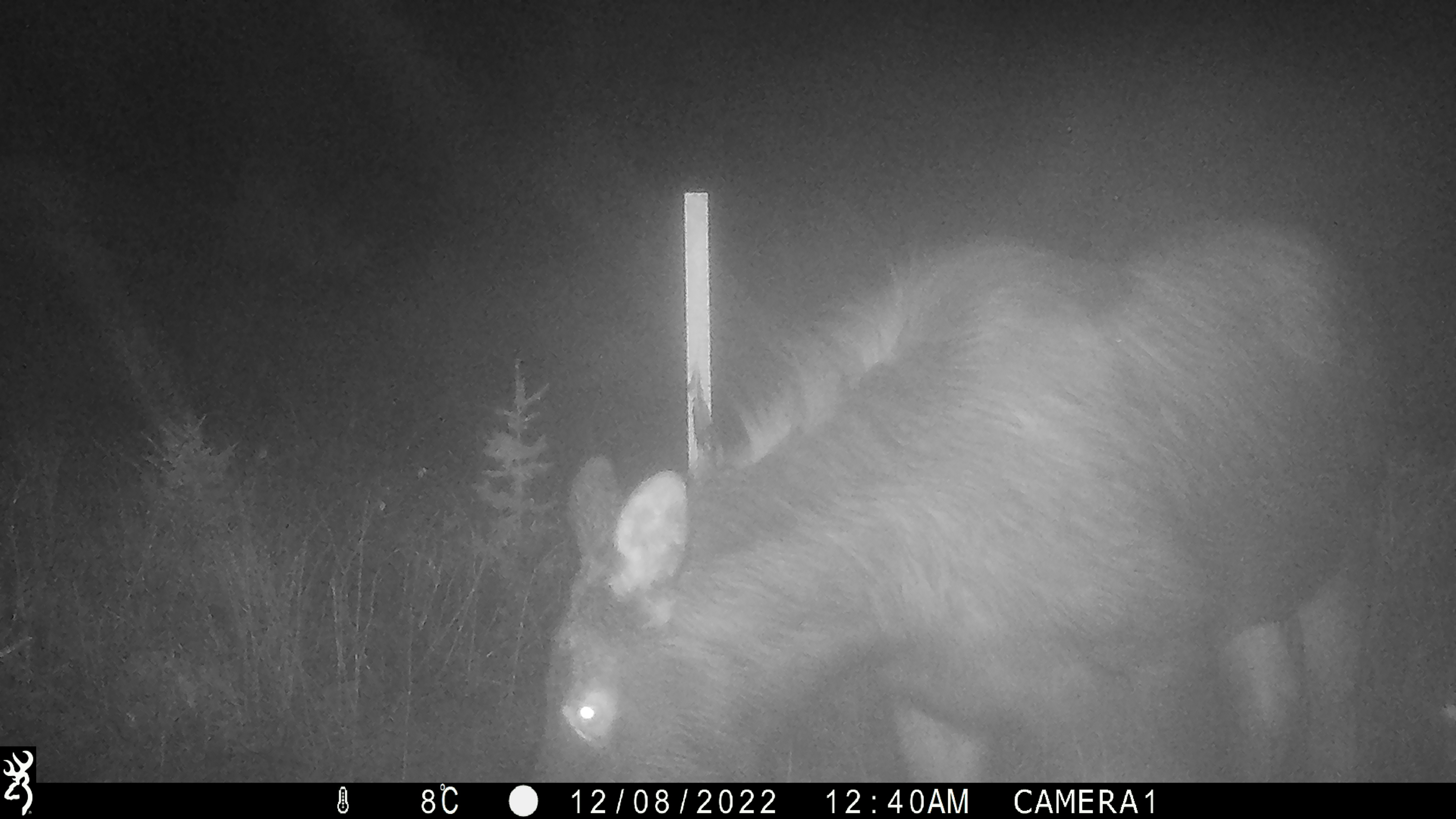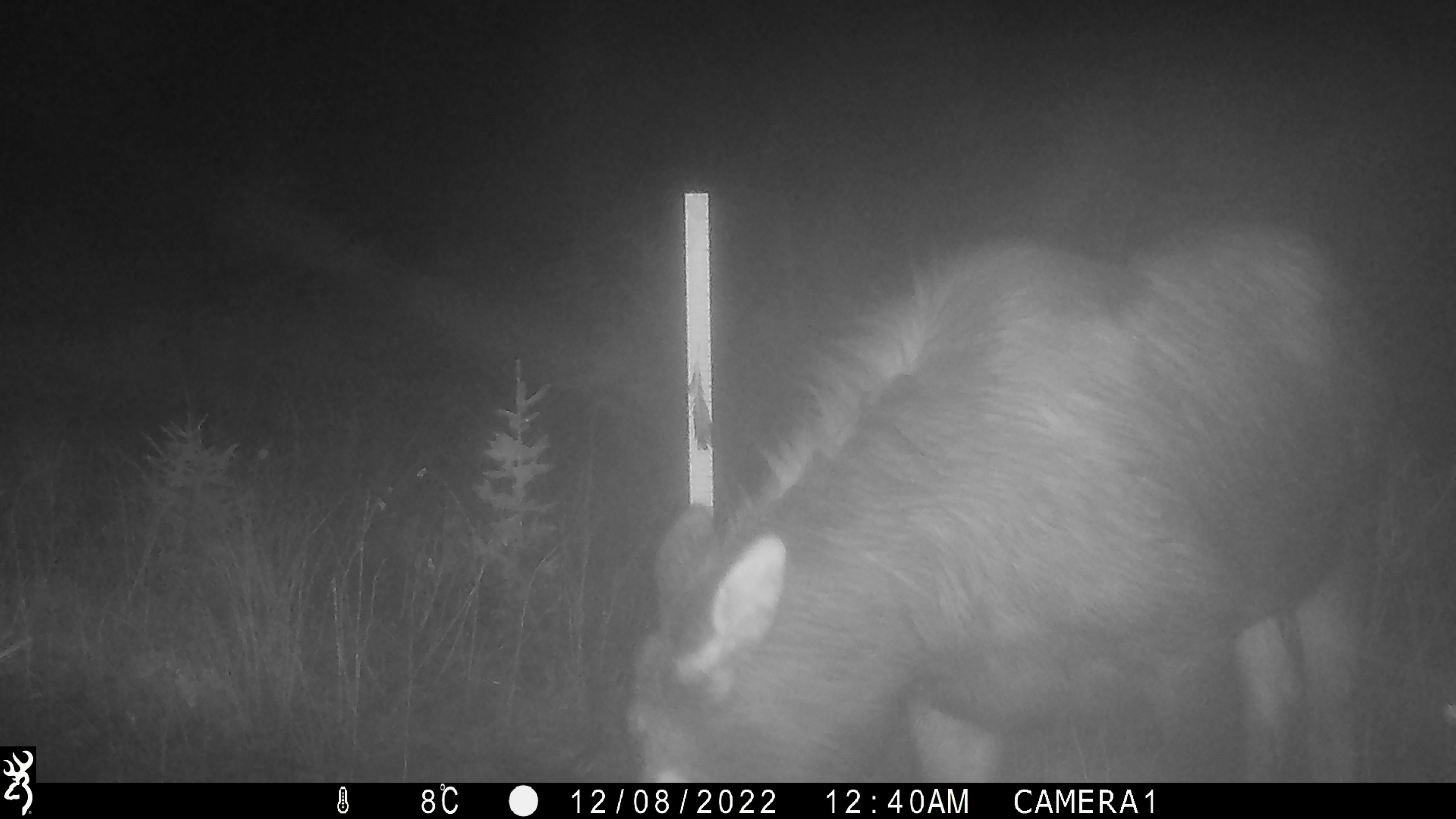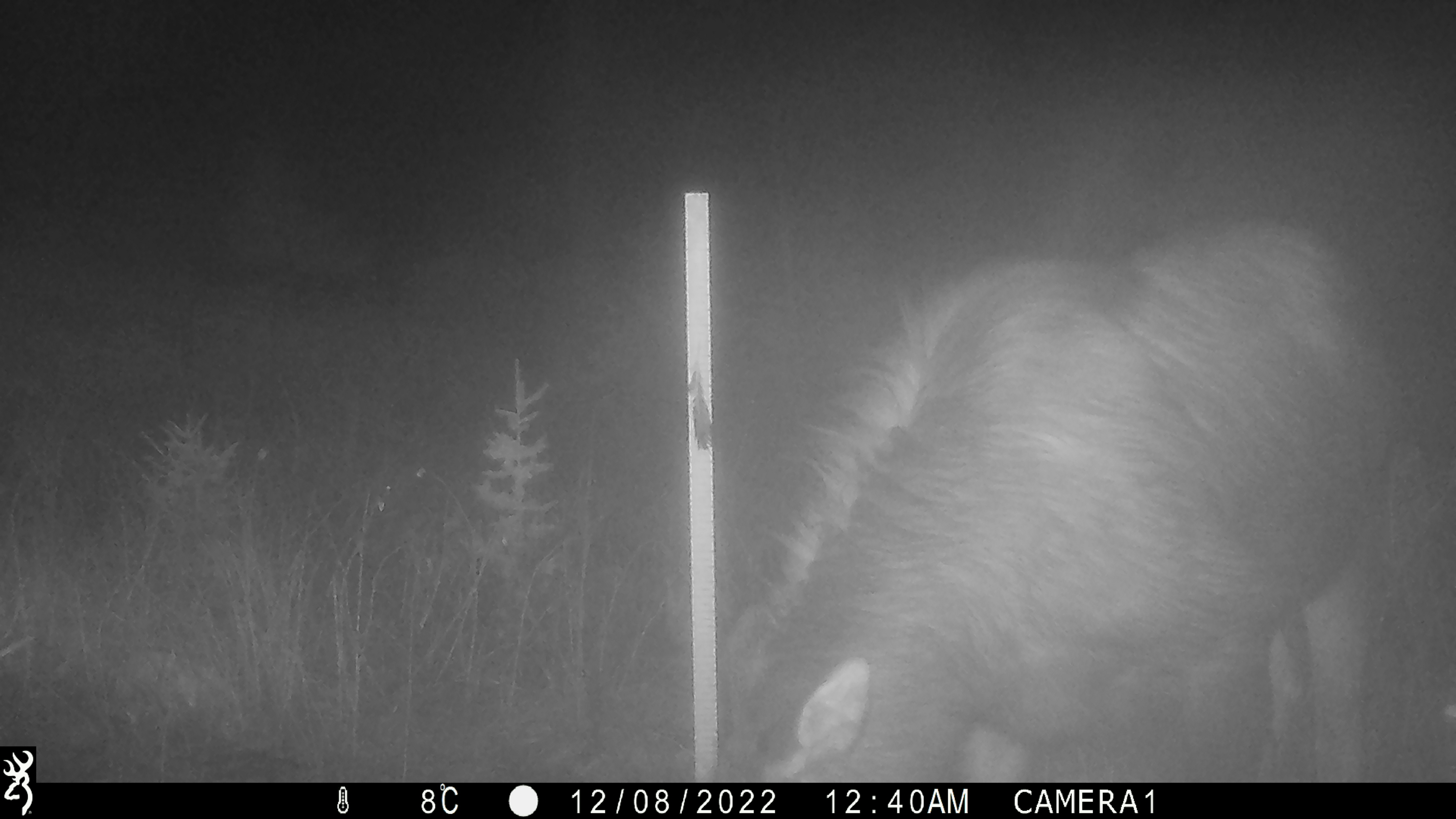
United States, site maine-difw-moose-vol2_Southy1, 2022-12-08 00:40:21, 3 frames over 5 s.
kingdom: Animalia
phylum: Chordata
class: Mammalia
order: Artiodactyla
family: Cervidae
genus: Alces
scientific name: Alces alces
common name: moose